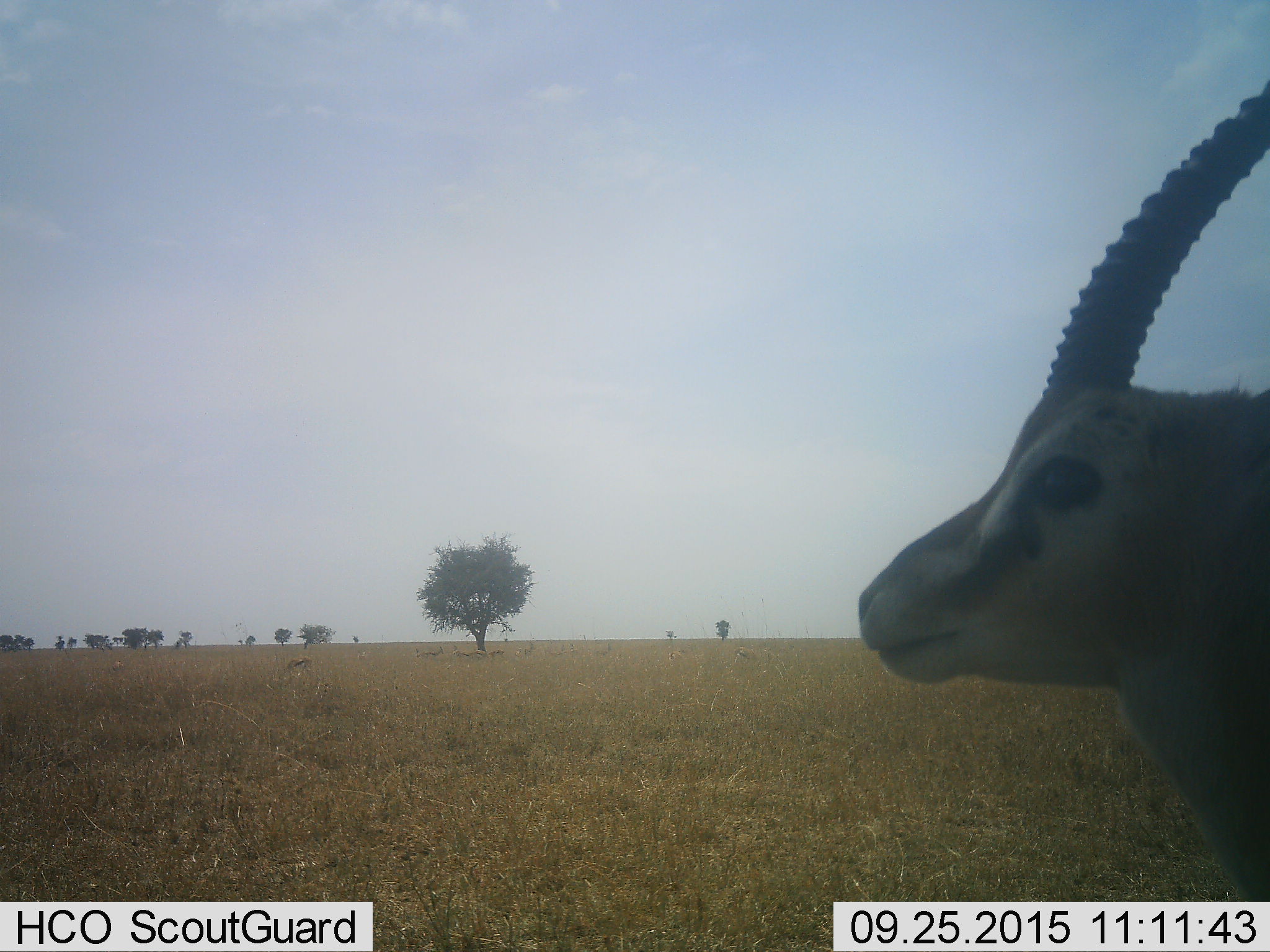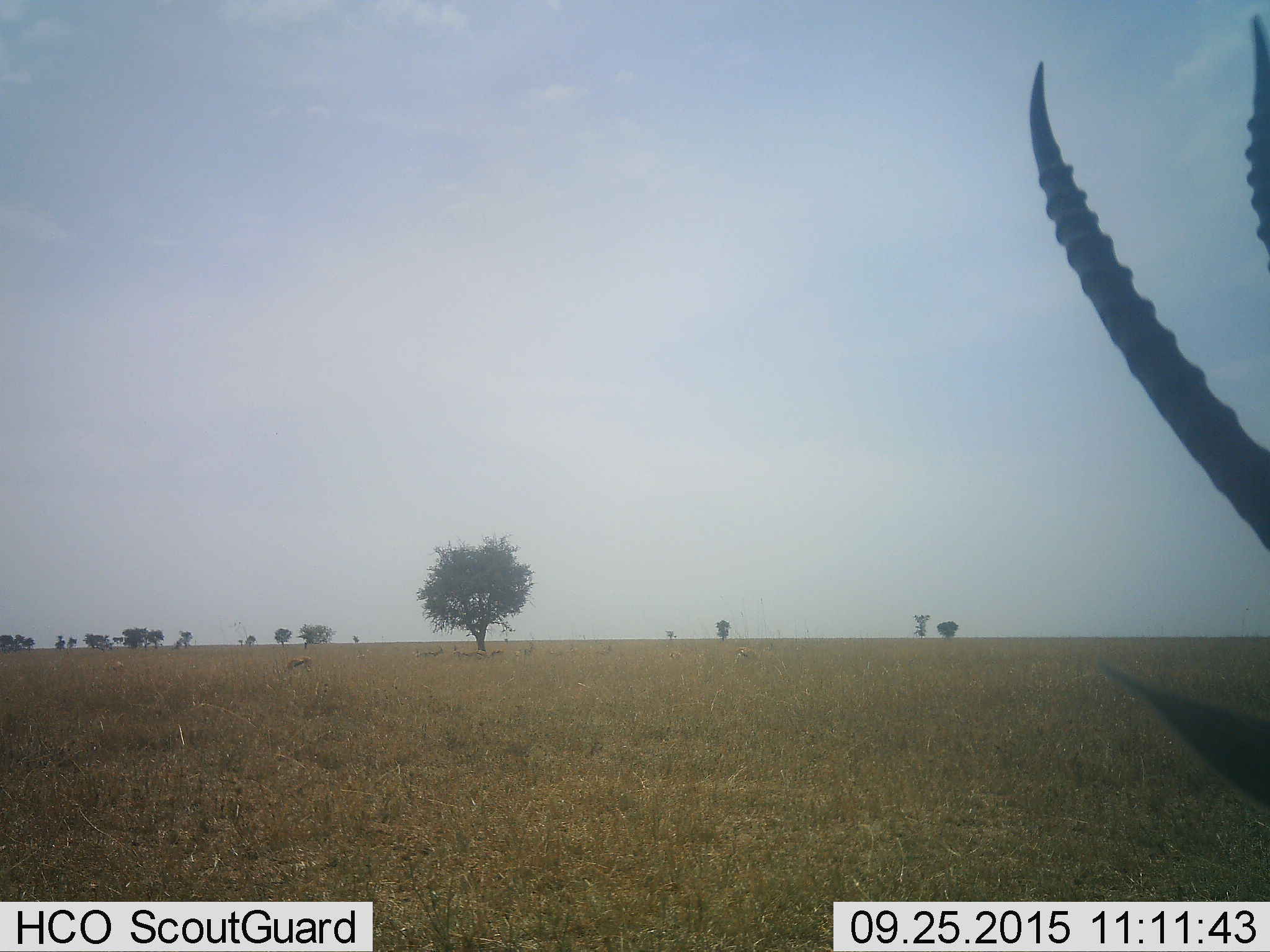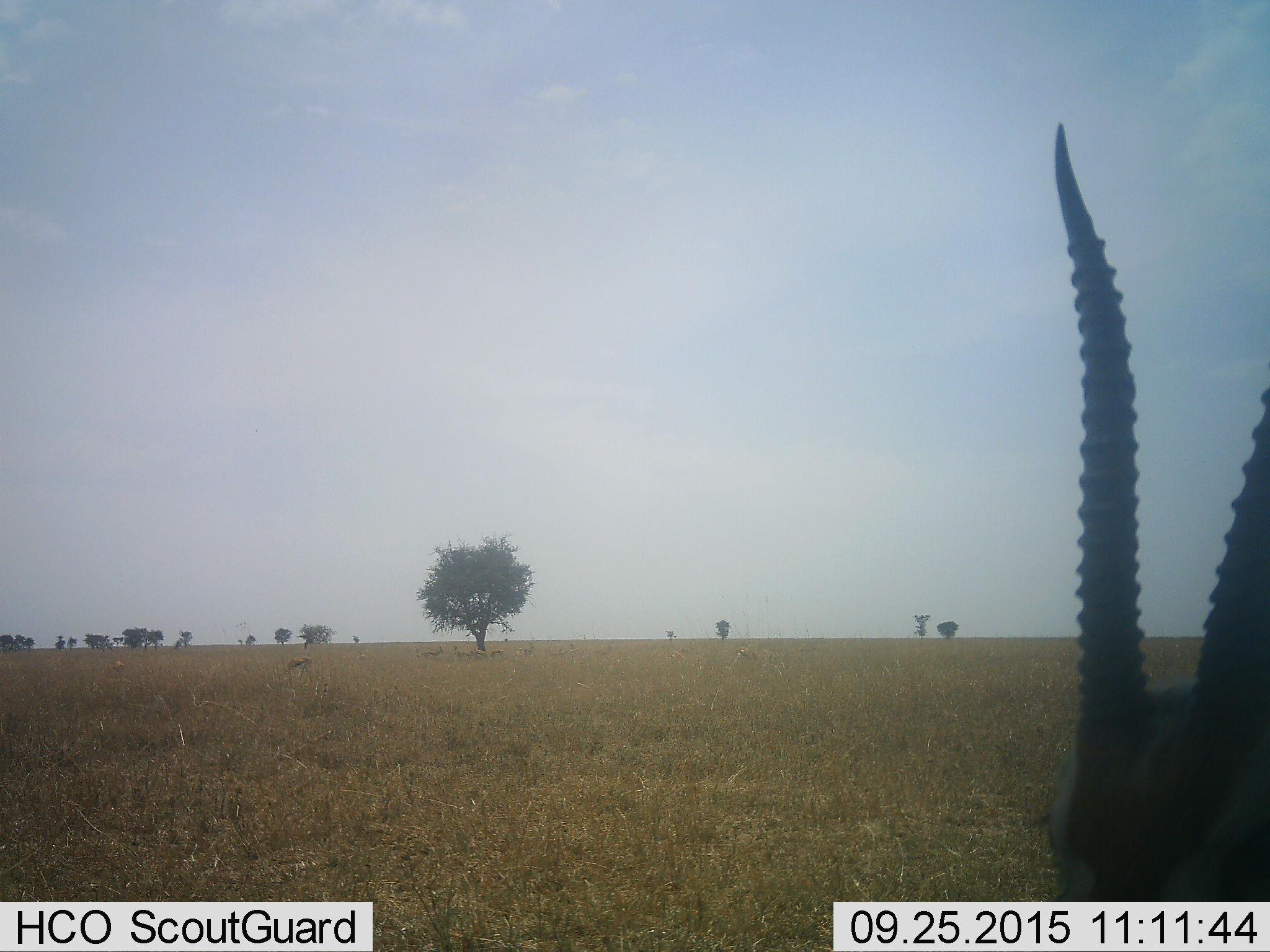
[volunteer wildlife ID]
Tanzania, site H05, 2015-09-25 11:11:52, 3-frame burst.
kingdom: Animalia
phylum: Chordata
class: Mammalia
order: Artiodactyla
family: Bovidae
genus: Eudorcas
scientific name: Eudorcas thomsonii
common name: thomson's gazelle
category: gazellethomsons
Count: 9.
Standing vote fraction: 83%.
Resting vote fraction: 33%.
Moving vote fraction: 17%.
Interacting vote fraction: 0%.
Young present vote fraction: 0%.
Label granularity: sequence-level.